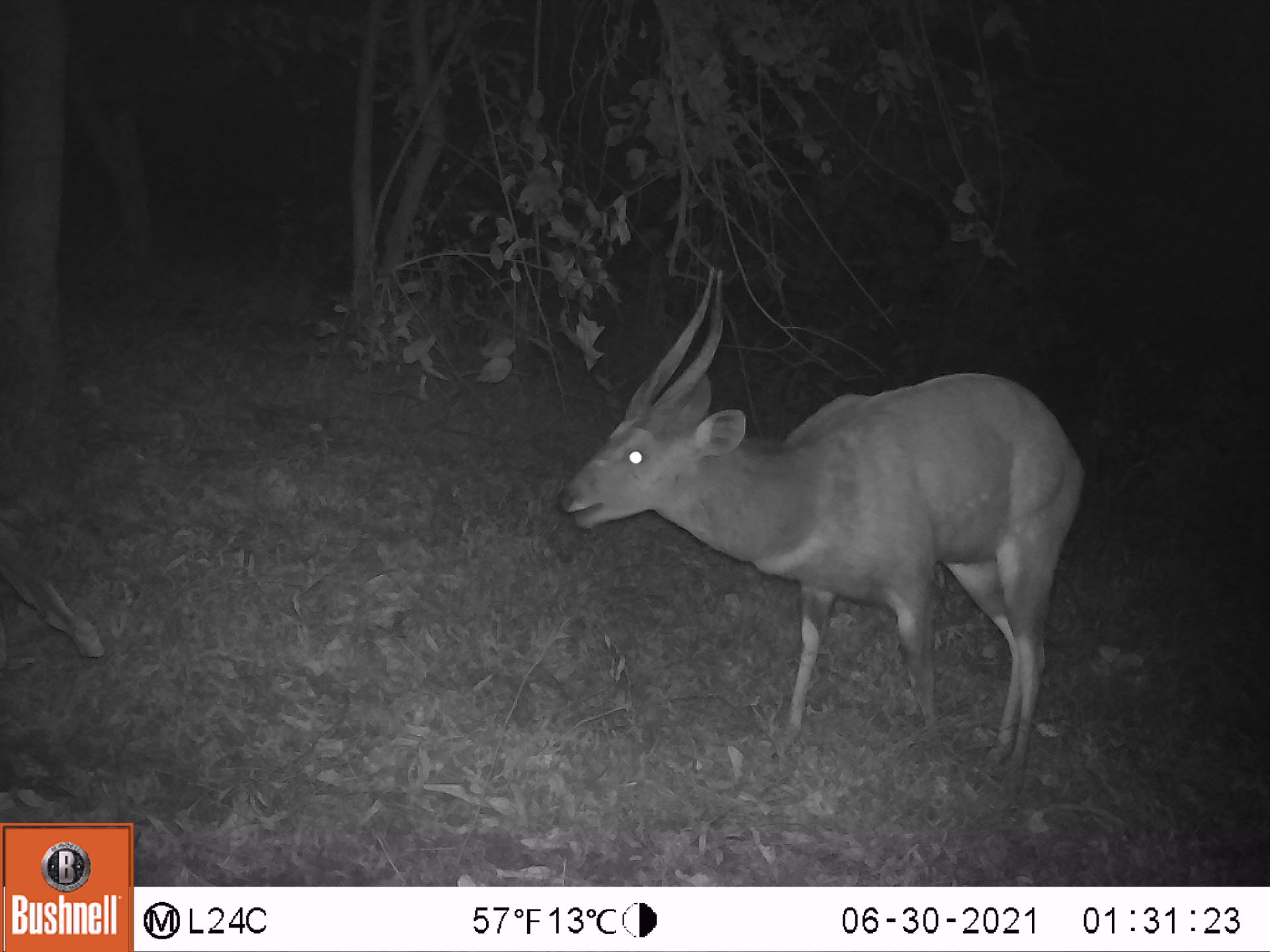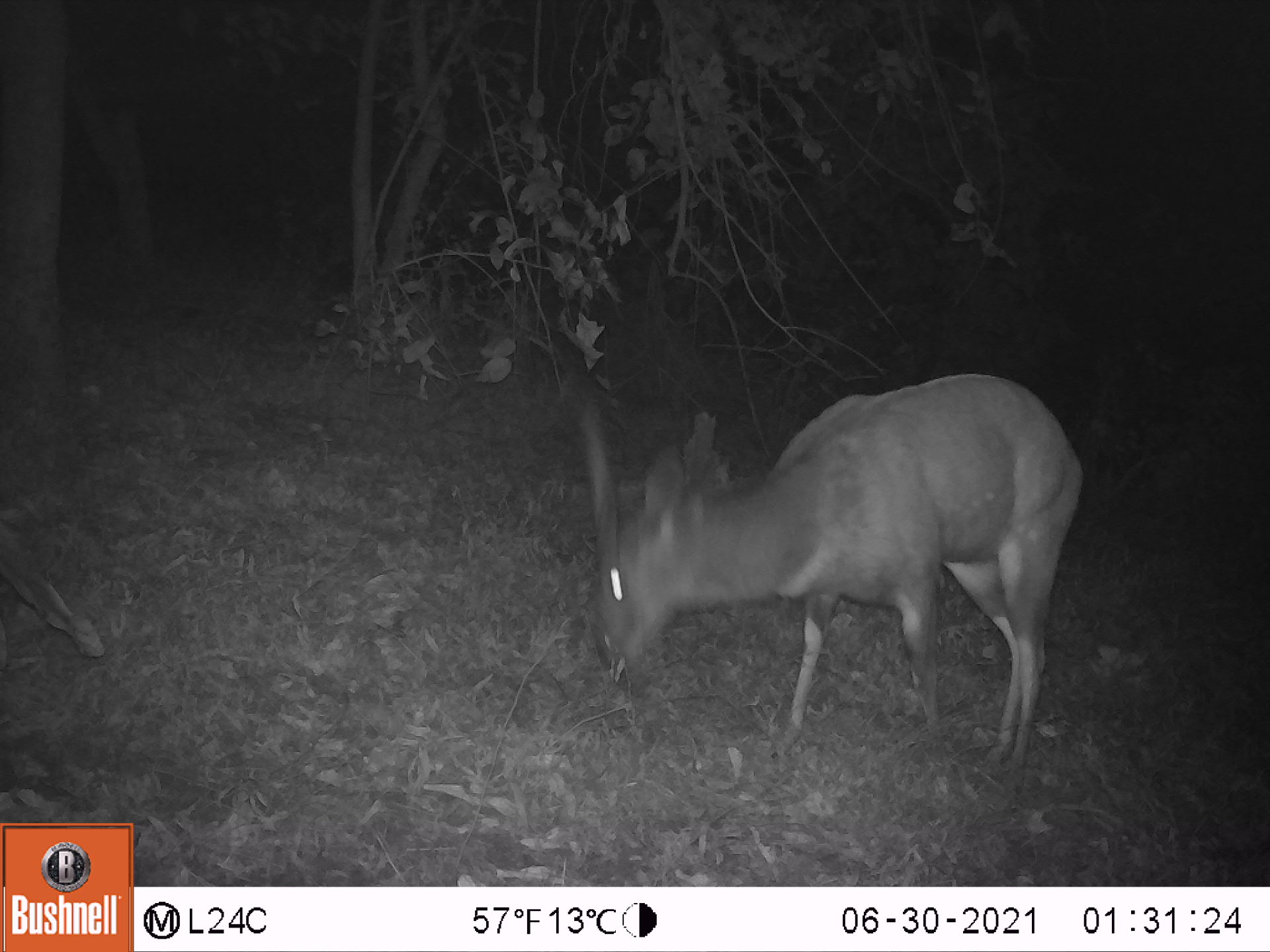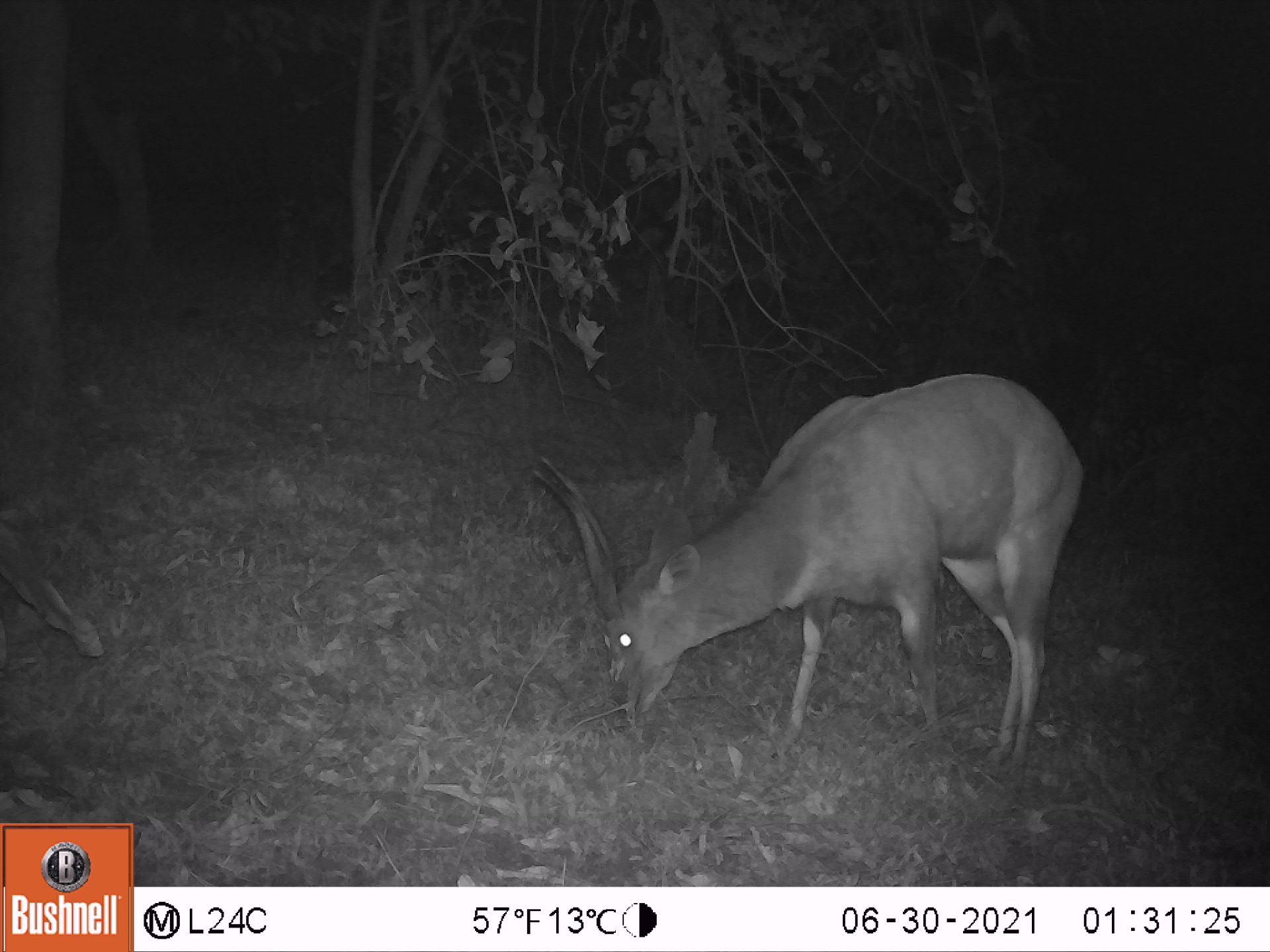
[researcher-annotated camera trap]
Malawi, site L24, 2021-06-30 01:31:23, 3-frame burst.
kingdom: Animalia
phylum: Chordata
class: Mammalia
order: Artiodactyla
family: Bovidae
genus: Tragelaphus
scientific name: Tragelaphus sylvaticus sylvaticus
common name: cape bushbuck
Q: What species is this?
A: Cape bushbuck (Tragelaphus sylvaticus sylvaticus).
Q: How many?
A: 1.